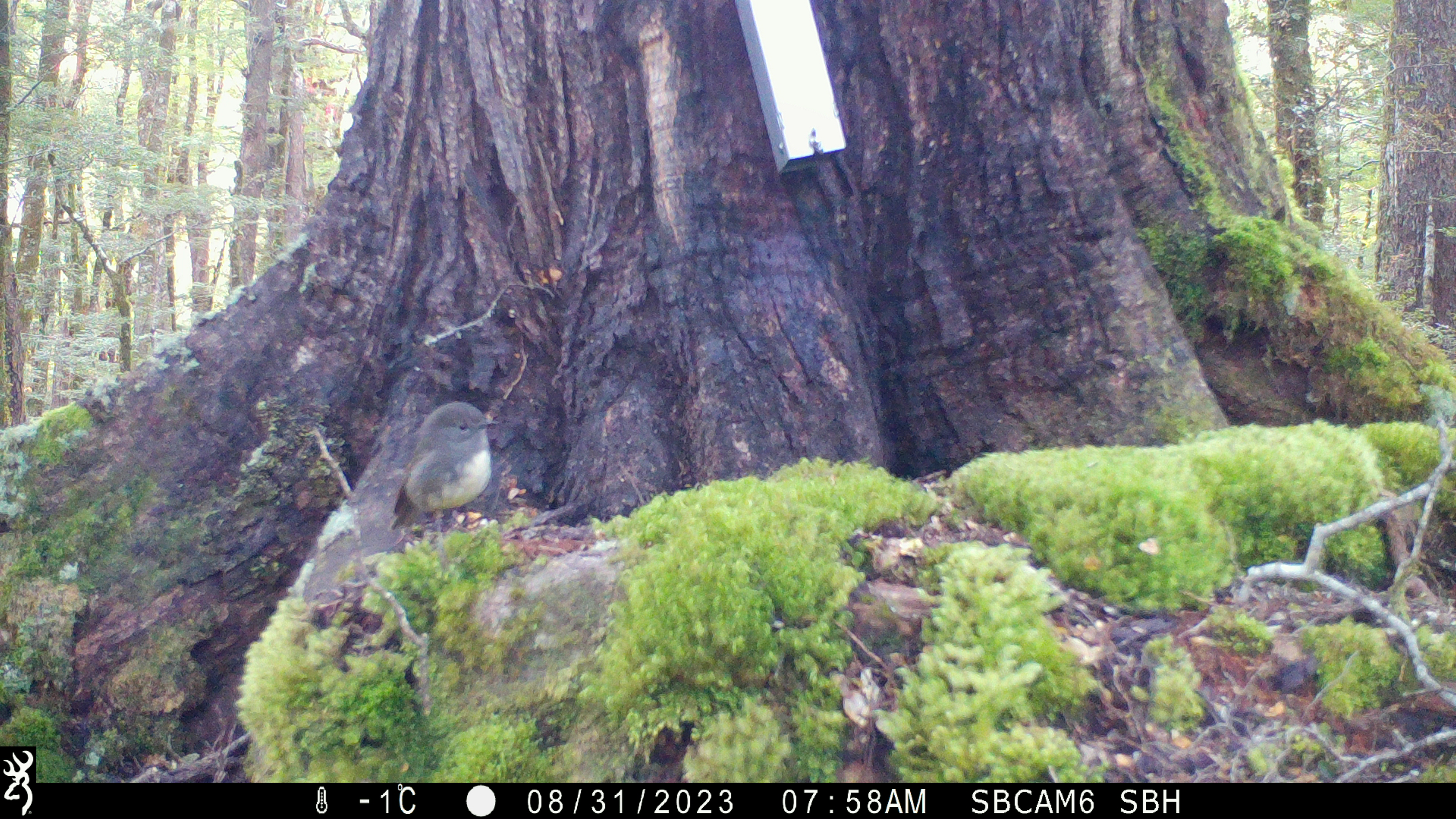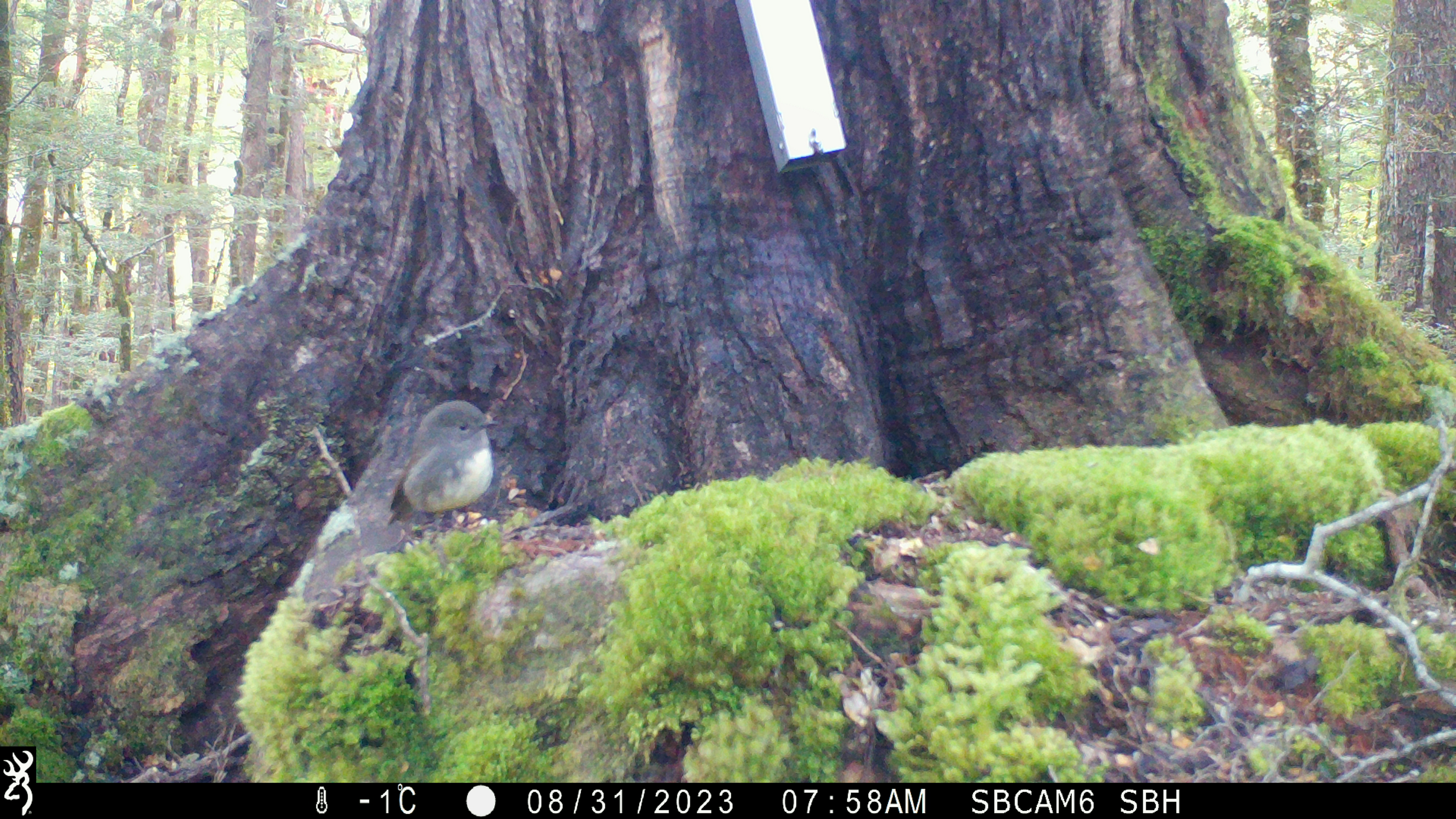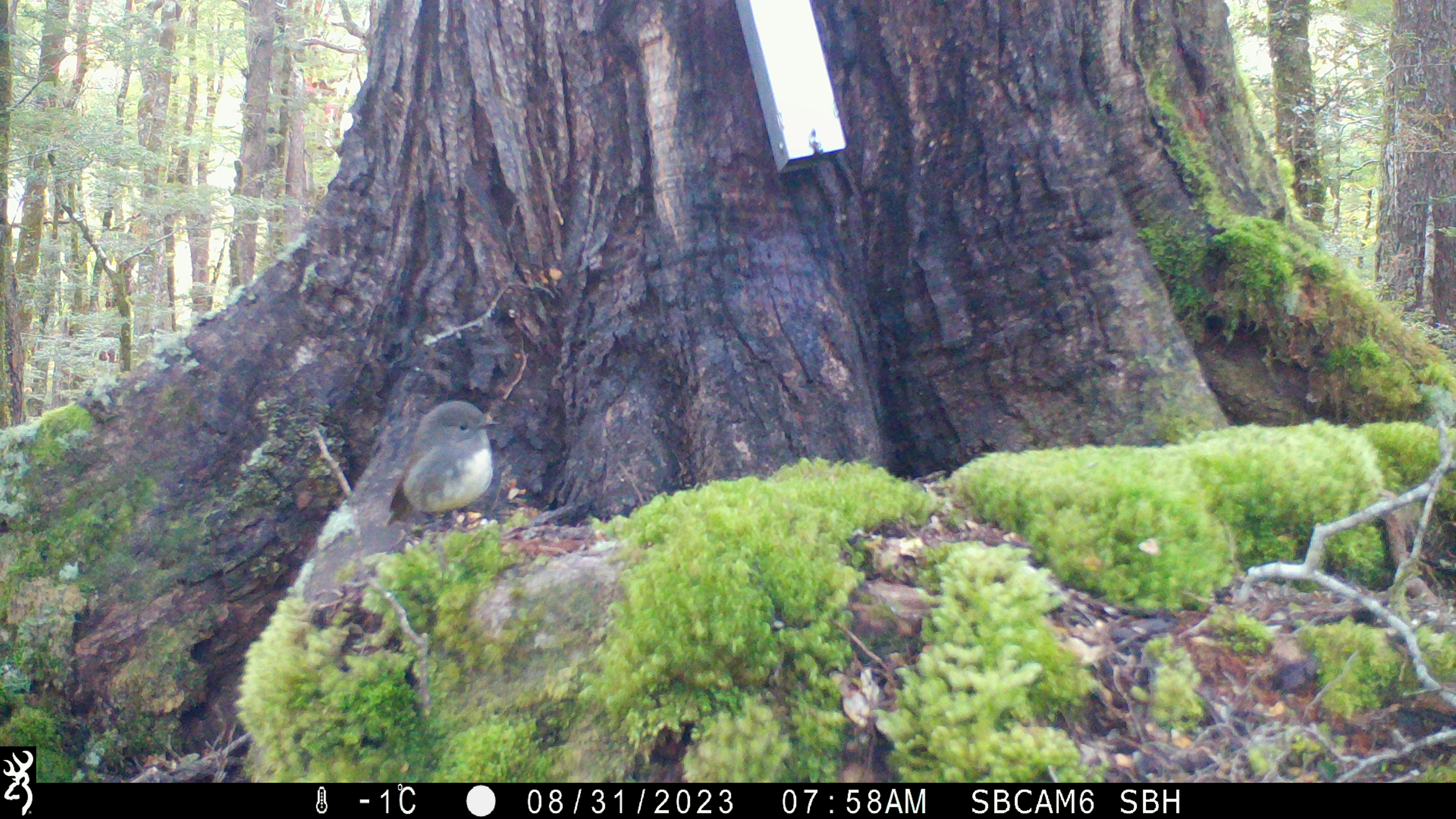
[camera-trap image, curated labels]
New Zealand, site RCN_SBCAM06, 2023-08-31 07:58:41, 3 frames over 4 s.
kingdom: Animalia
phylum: Chordata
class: Aves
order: Passeriformes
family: Petroicidae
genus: Petroica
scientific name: Petroica australis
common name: new zealand robin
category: robin